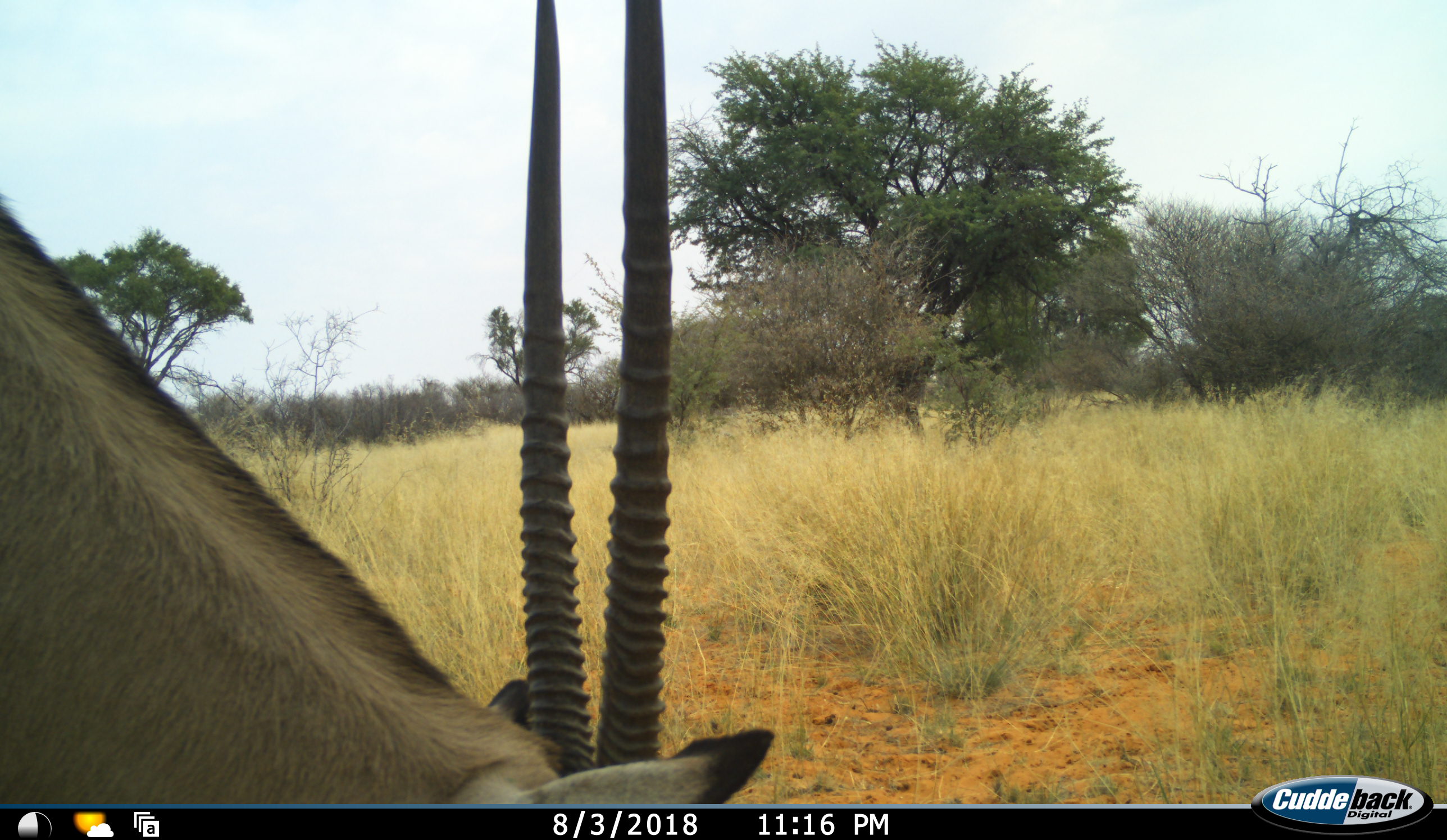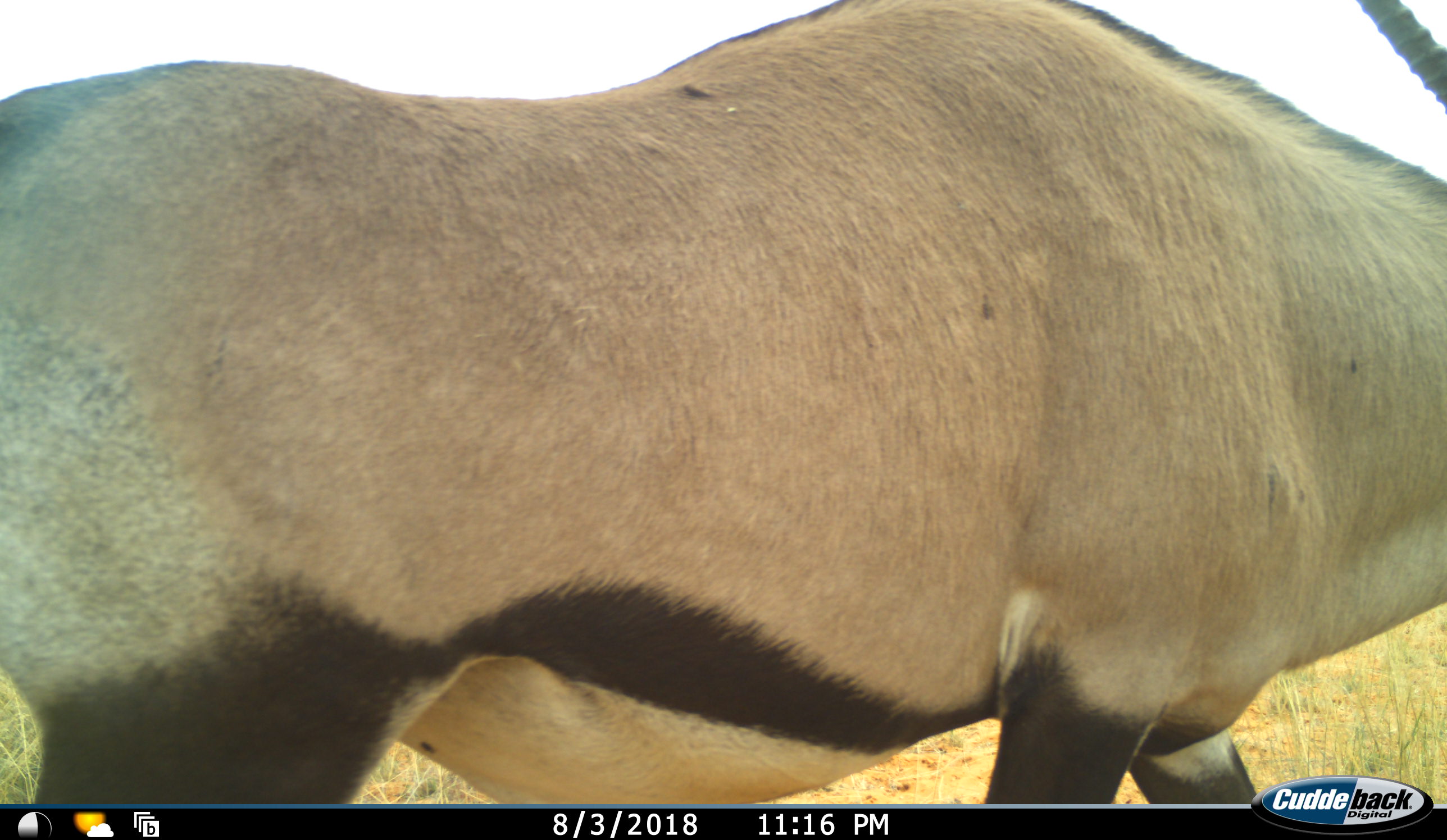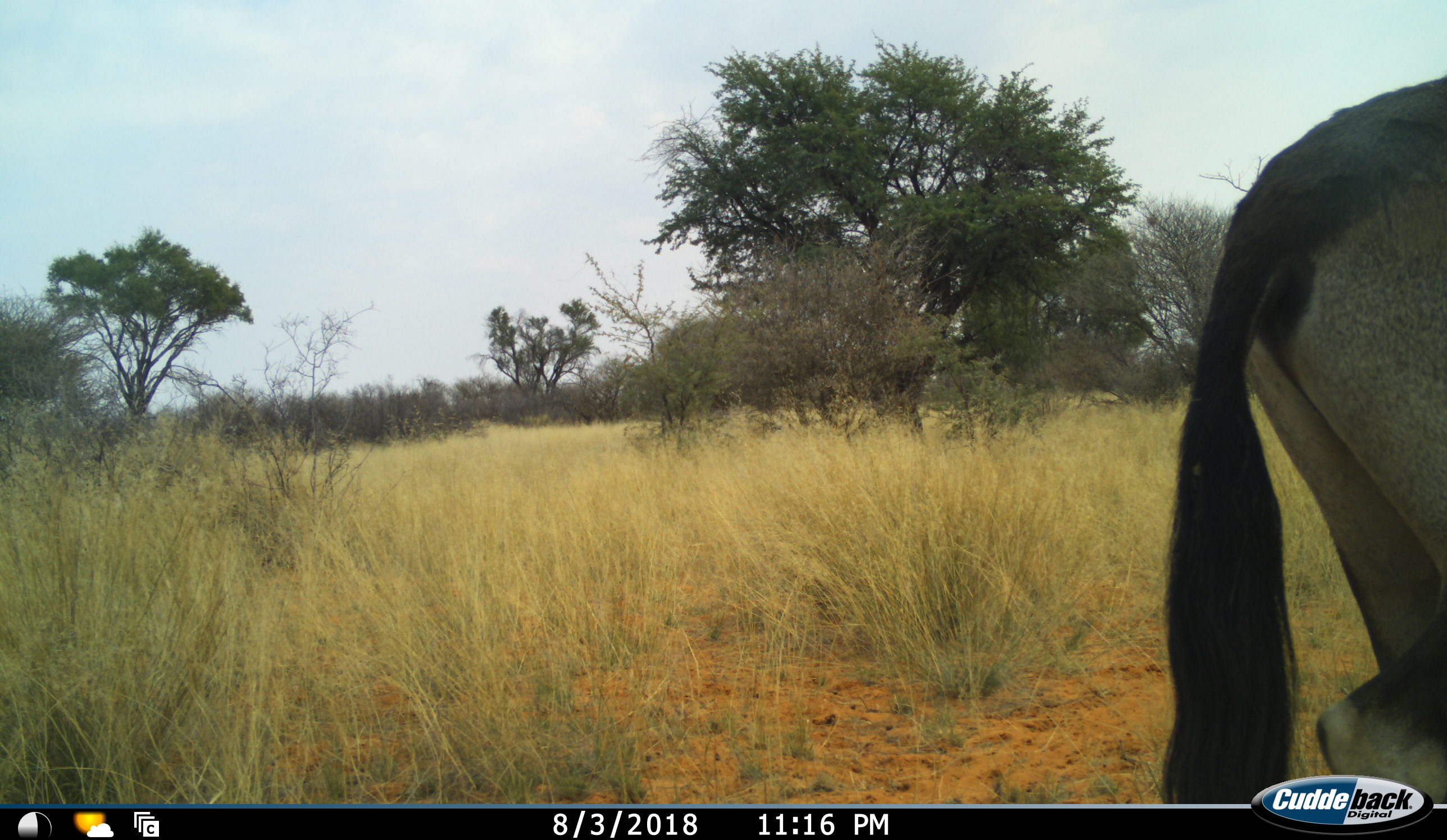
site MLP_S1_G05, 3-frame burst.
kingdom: Animalia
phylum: Chordata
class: Mammalia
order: Artiodactyla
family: Bovidae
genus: Oryx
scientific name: Oryx gazella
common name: gemsbok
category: oryx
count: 1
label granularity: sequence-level